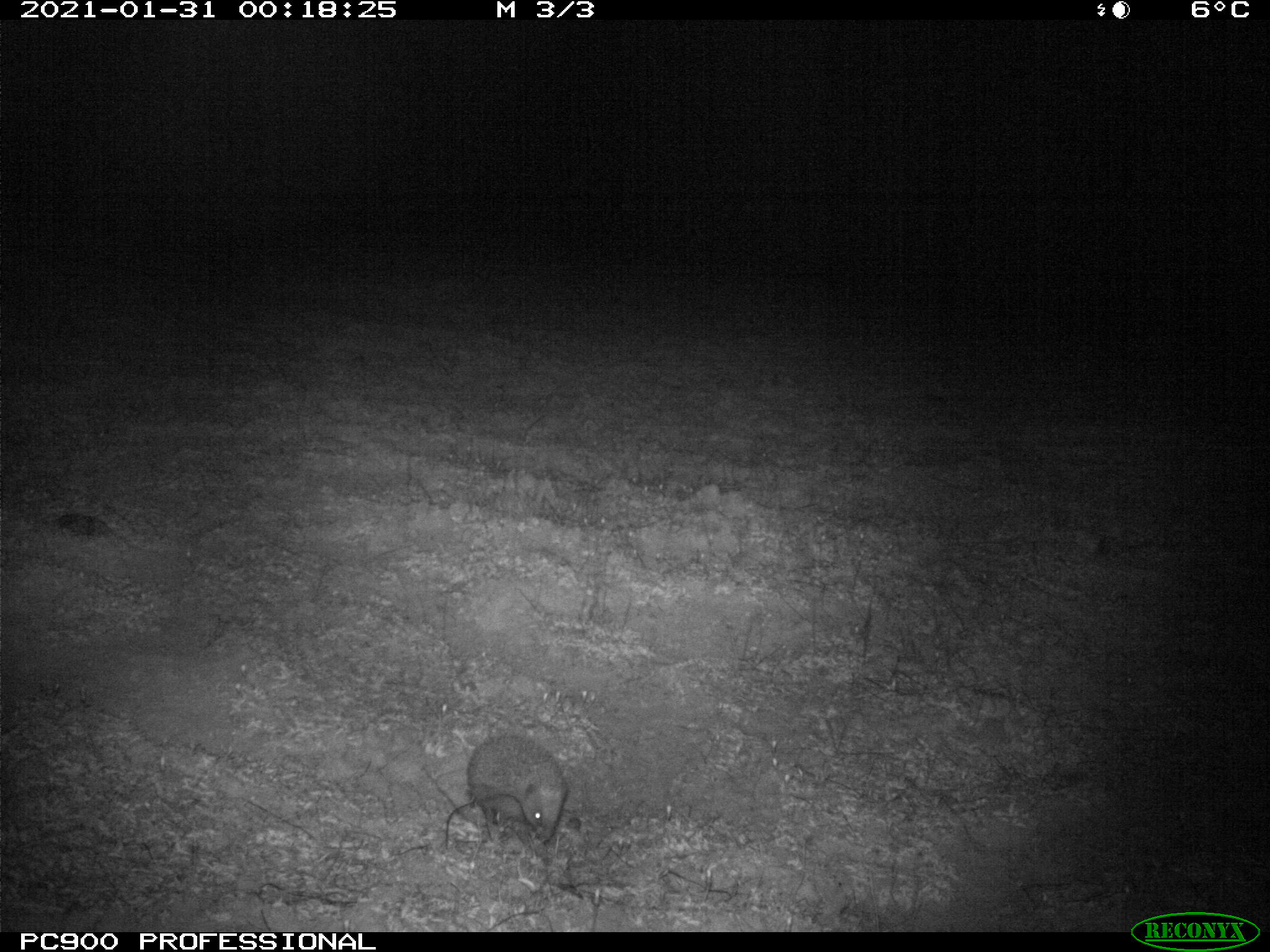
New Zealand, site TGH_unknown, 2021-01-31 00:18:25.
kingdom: Animalia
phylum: Chordata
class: Mammalia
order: Eulipotyphla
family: Erinaceidae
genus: Erinaceus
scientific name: Erinaceus europaeus europaeus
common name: european hedgehog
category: hedgehog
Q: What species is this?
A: Hedgehog (european hedgehog) (Erinaceus europaeus europaeus).